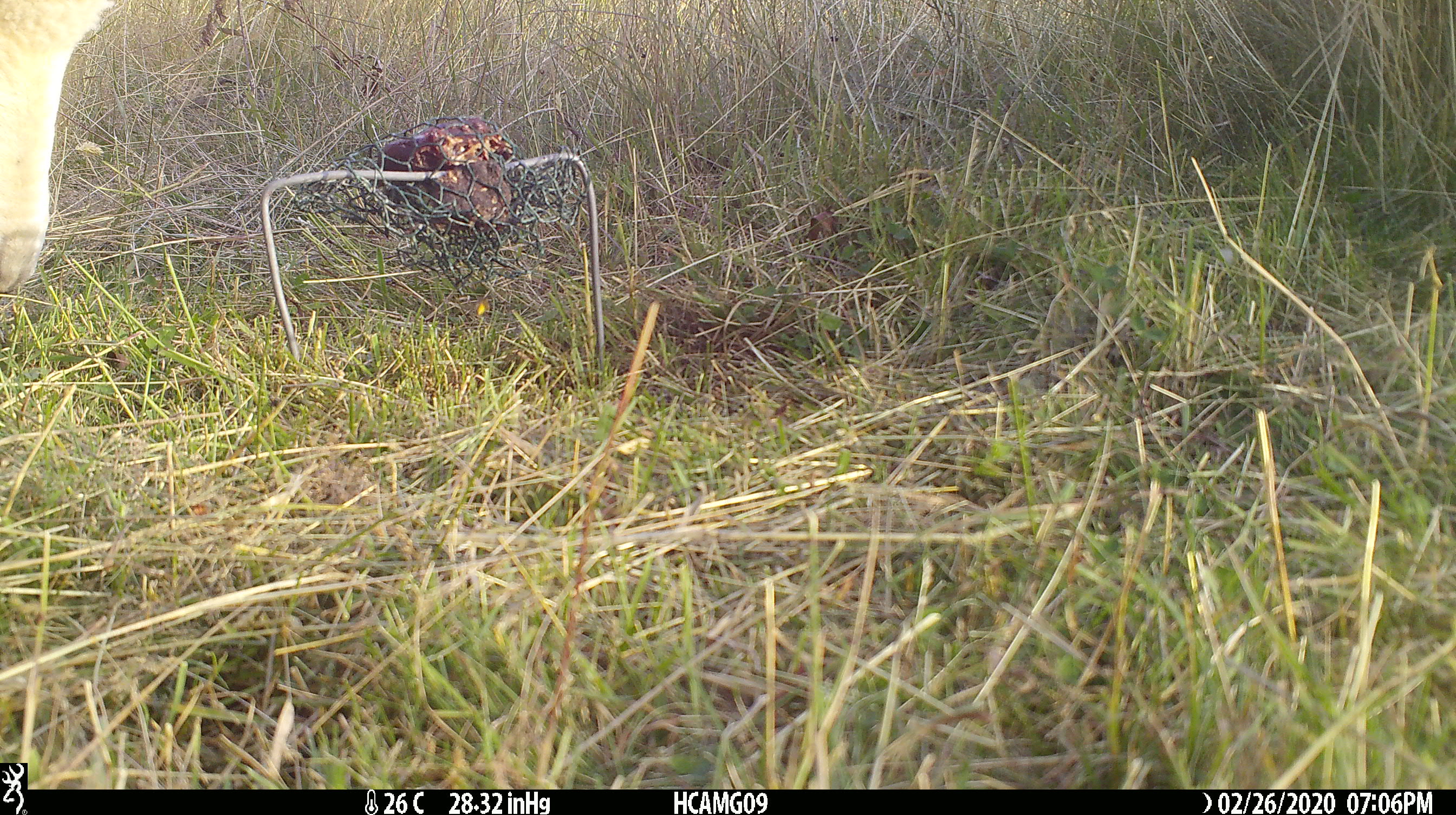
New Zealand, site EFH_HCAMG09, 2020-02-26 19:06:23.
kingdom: Animalia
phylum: Chordata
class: Mammalia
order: Artiodactyla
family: Bovidae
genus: Ovis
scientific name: Ovis aries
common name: domestic sheep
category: sheep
Sheep (domestic sheep) (Ovis aries).